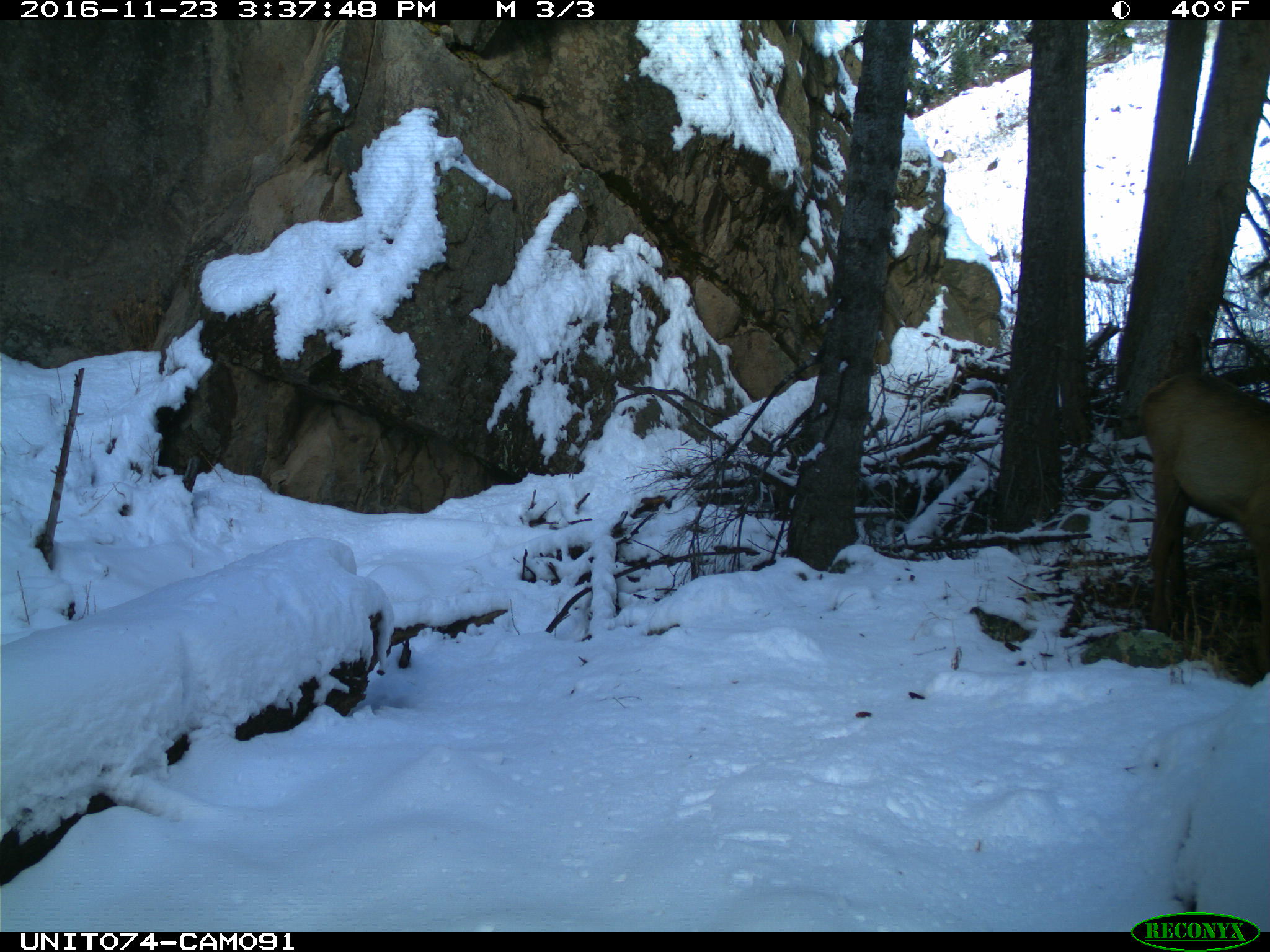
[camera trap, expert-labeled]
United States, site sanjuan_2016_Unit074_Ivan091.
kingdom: Animalia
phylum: Chordata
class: Mammalia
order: Artiodactyla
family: Cervidae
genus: Cervus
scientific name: Cervus elaphus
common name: red deer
Cervus elaphus (red deer).